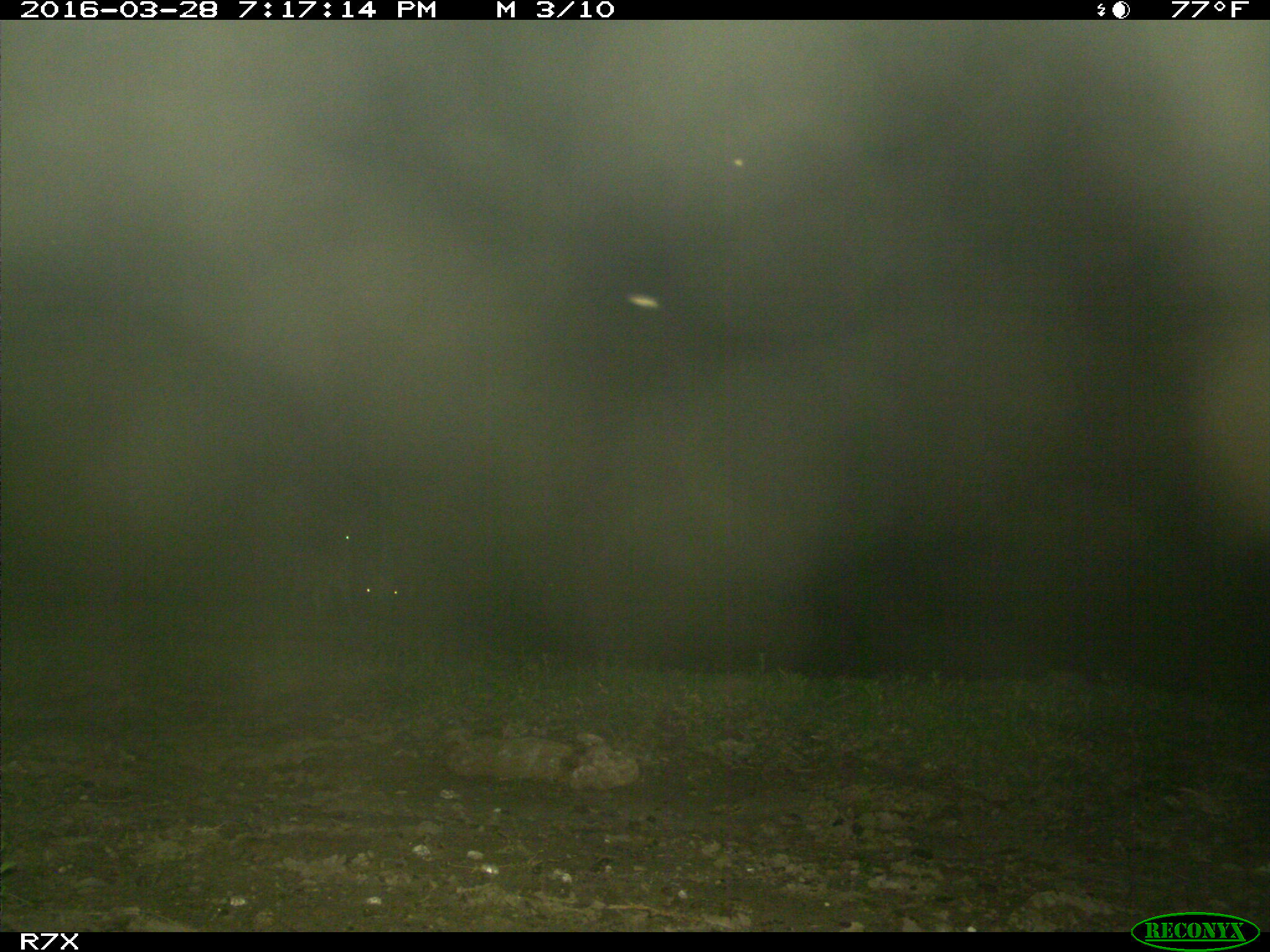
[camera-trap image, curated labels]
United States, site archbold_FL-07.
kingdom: Animalia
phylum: Chordata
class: Mammalia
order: Artiodactyla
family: Bovidae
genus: Bos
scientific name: Bos taurus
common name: domestic cow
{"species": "Bos taurus (domestic cow)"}